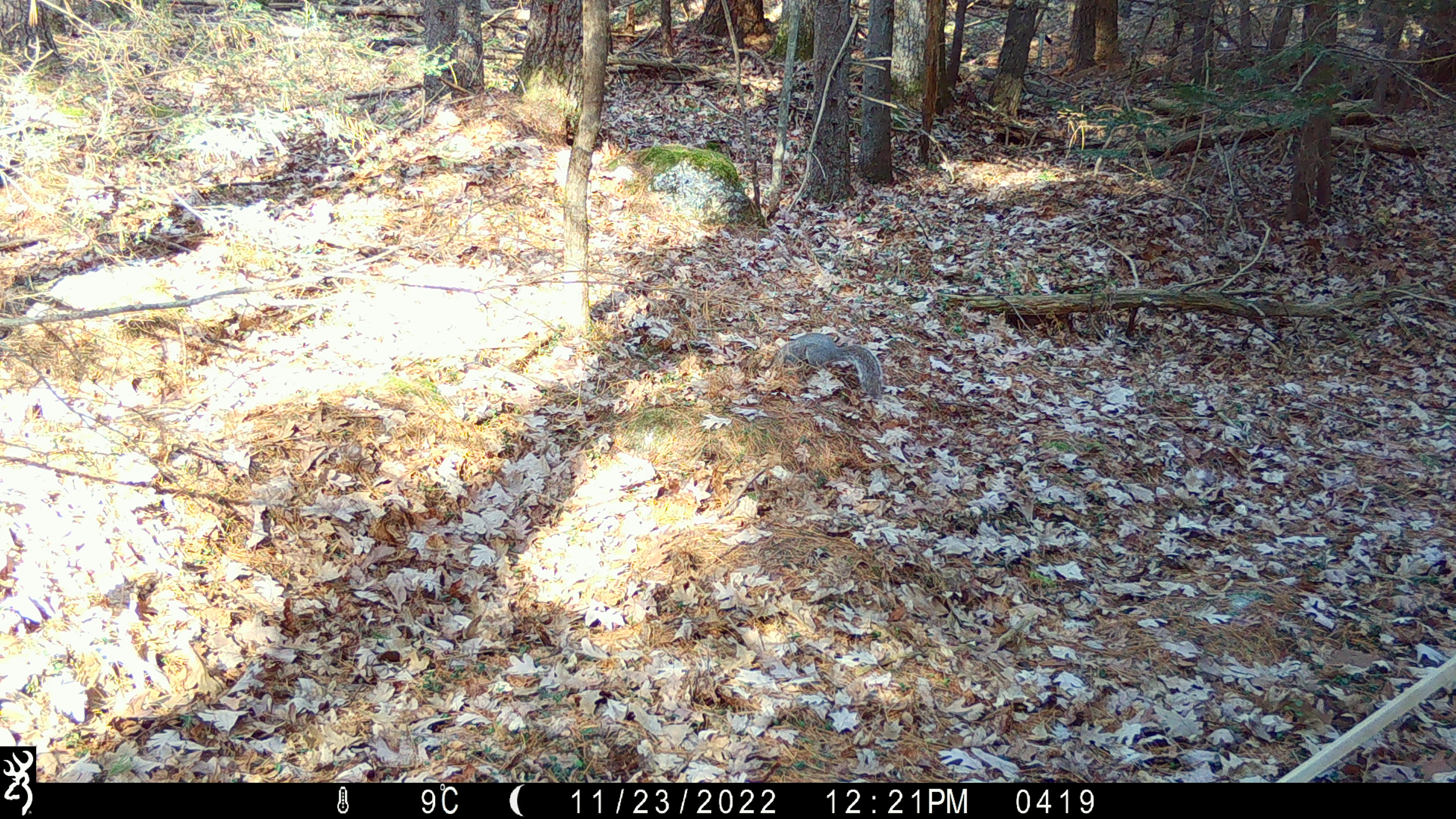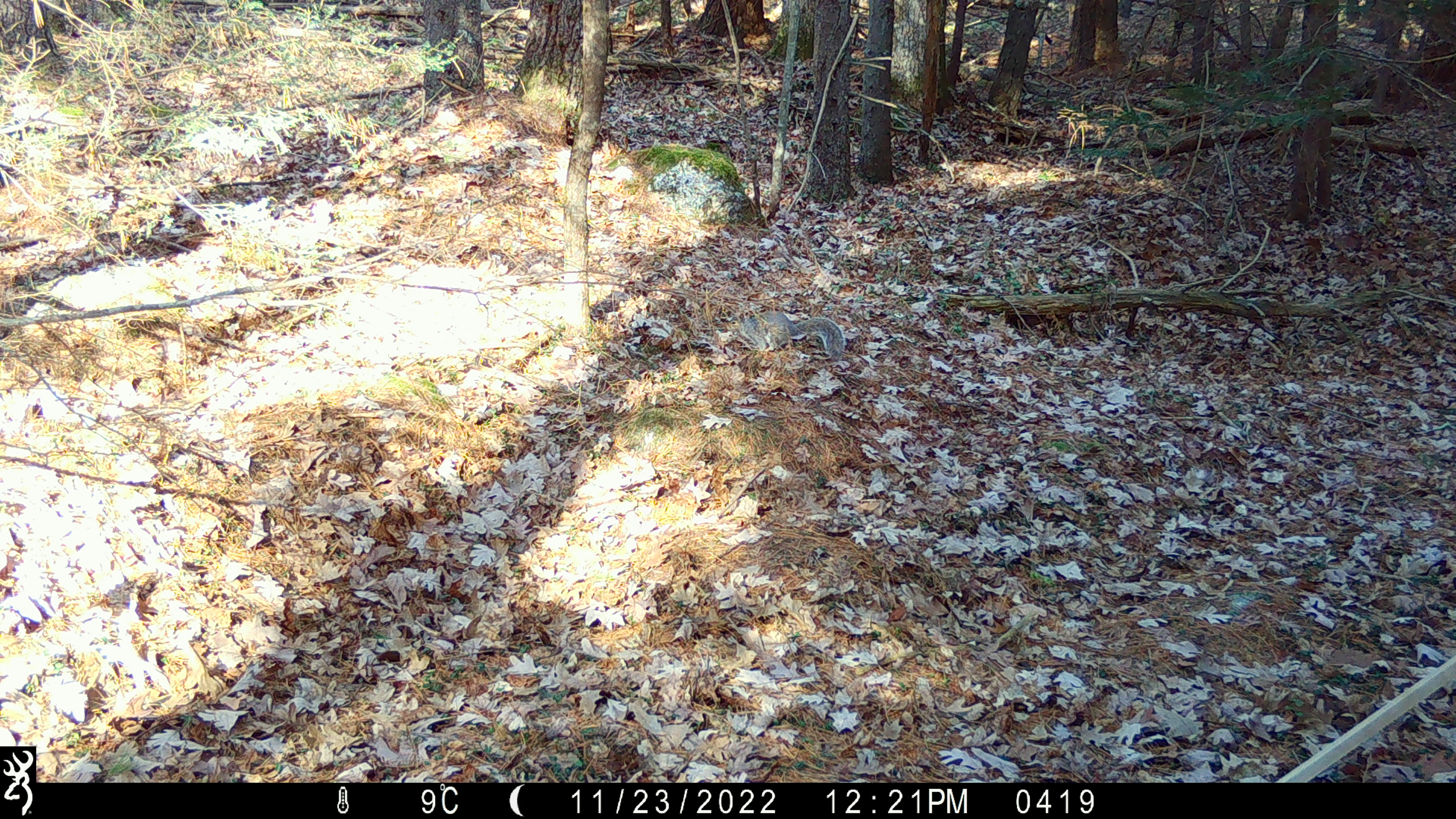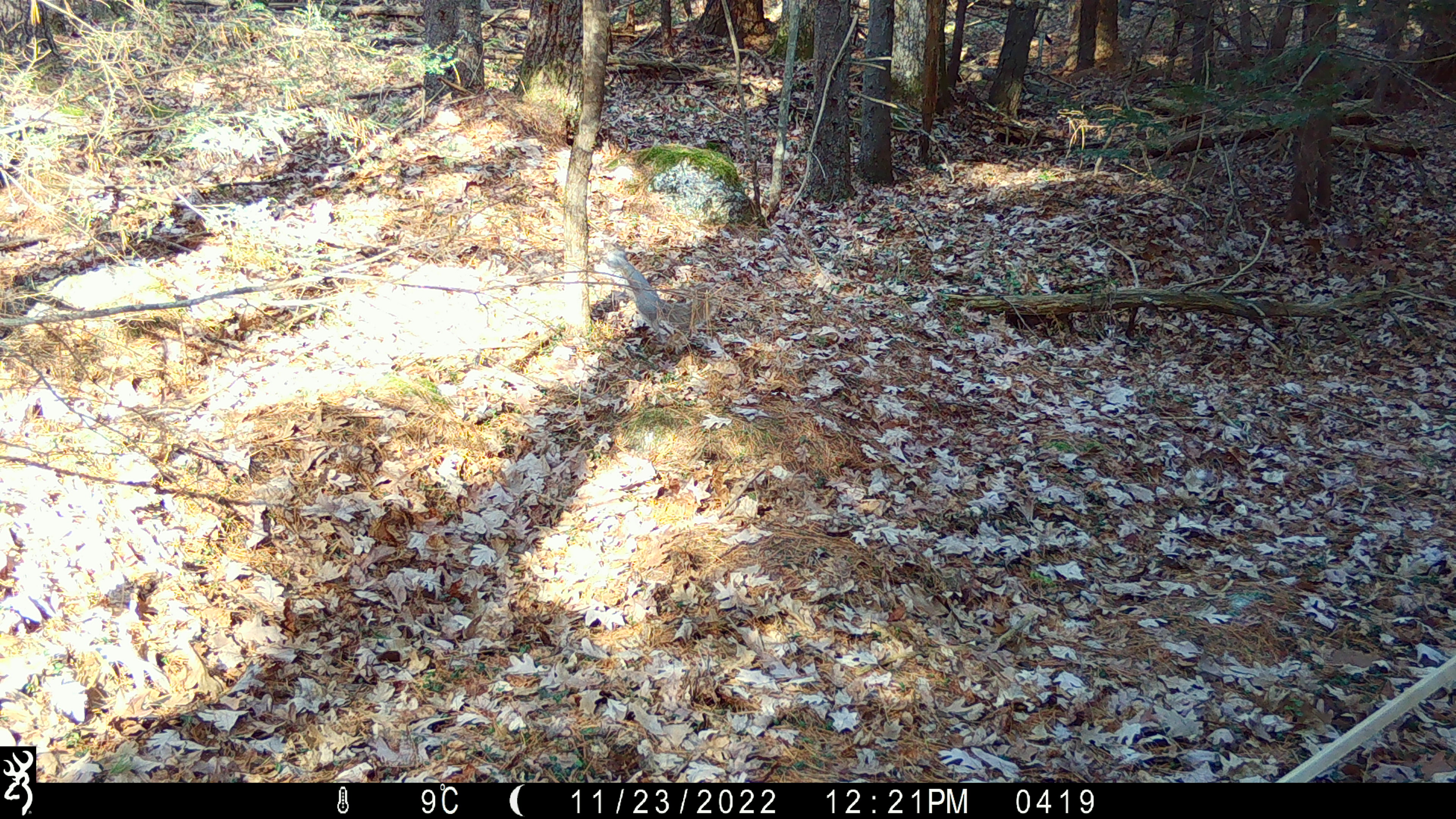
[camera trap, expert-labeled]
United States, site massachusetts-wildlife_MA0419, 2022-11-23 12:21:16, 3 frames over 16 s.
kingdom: Animalia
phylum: Chordata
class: Mammalia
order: Rodentia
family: Sciuridae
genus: Sciurus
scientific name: Sciurus carolinensis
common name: gray squirrel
Gray squirrel (Sciurus carolinensis).